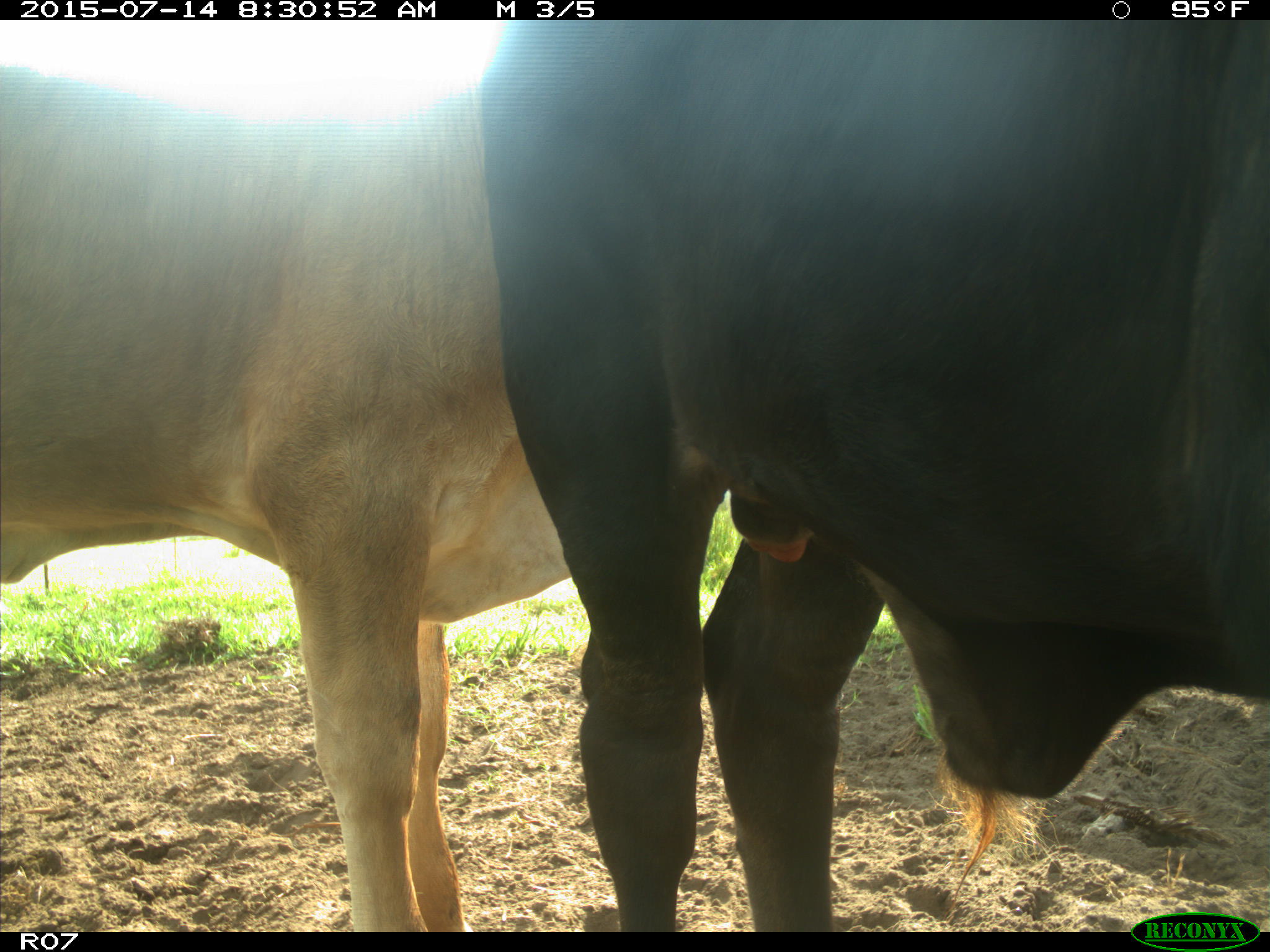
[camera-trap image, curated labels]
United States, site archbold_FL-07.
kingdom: Animalia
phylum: Chordata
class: Mammalia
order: Artiodactyla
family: Bovidae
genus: Bos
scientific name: Bos taurus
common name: domestic cow